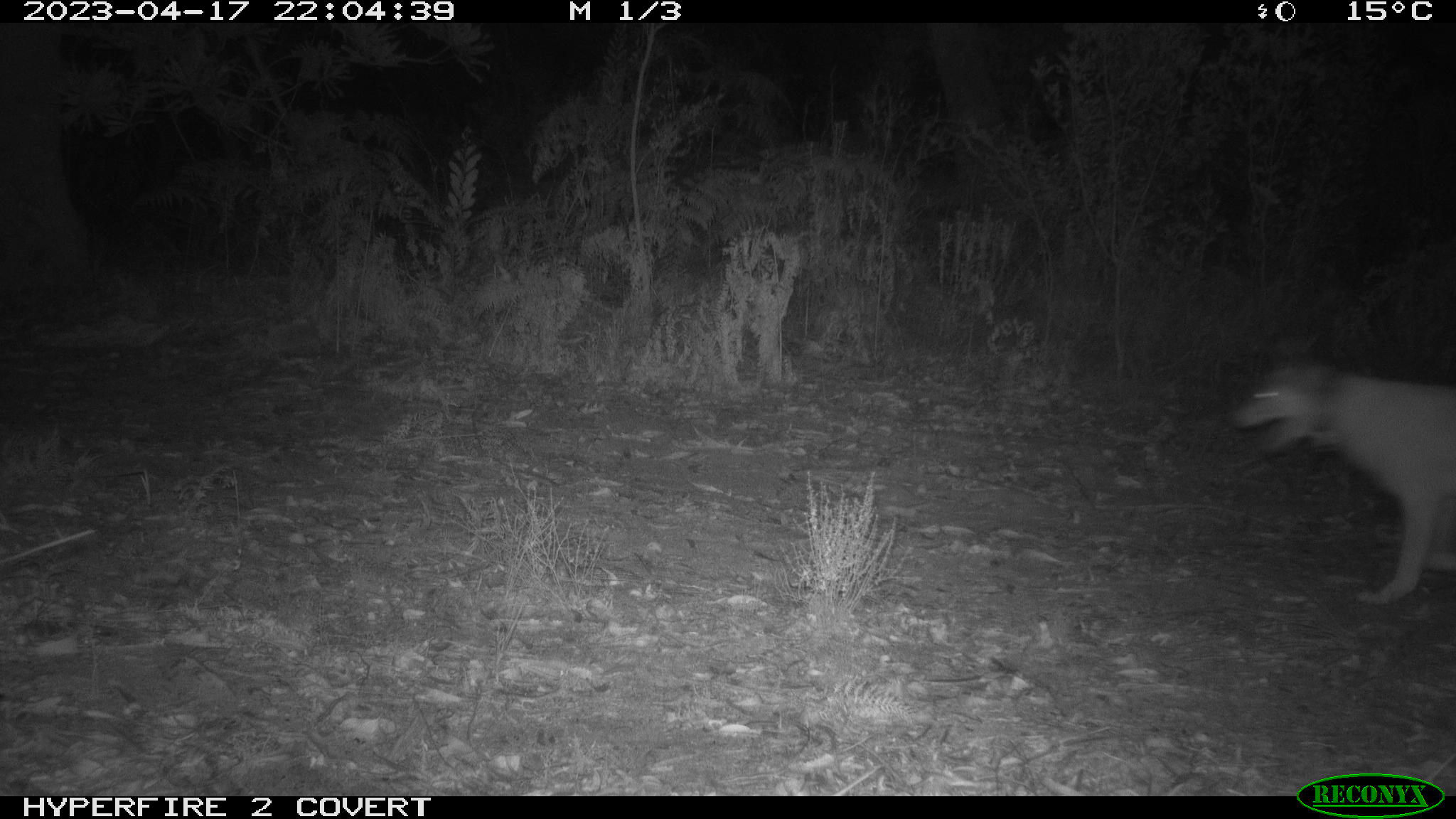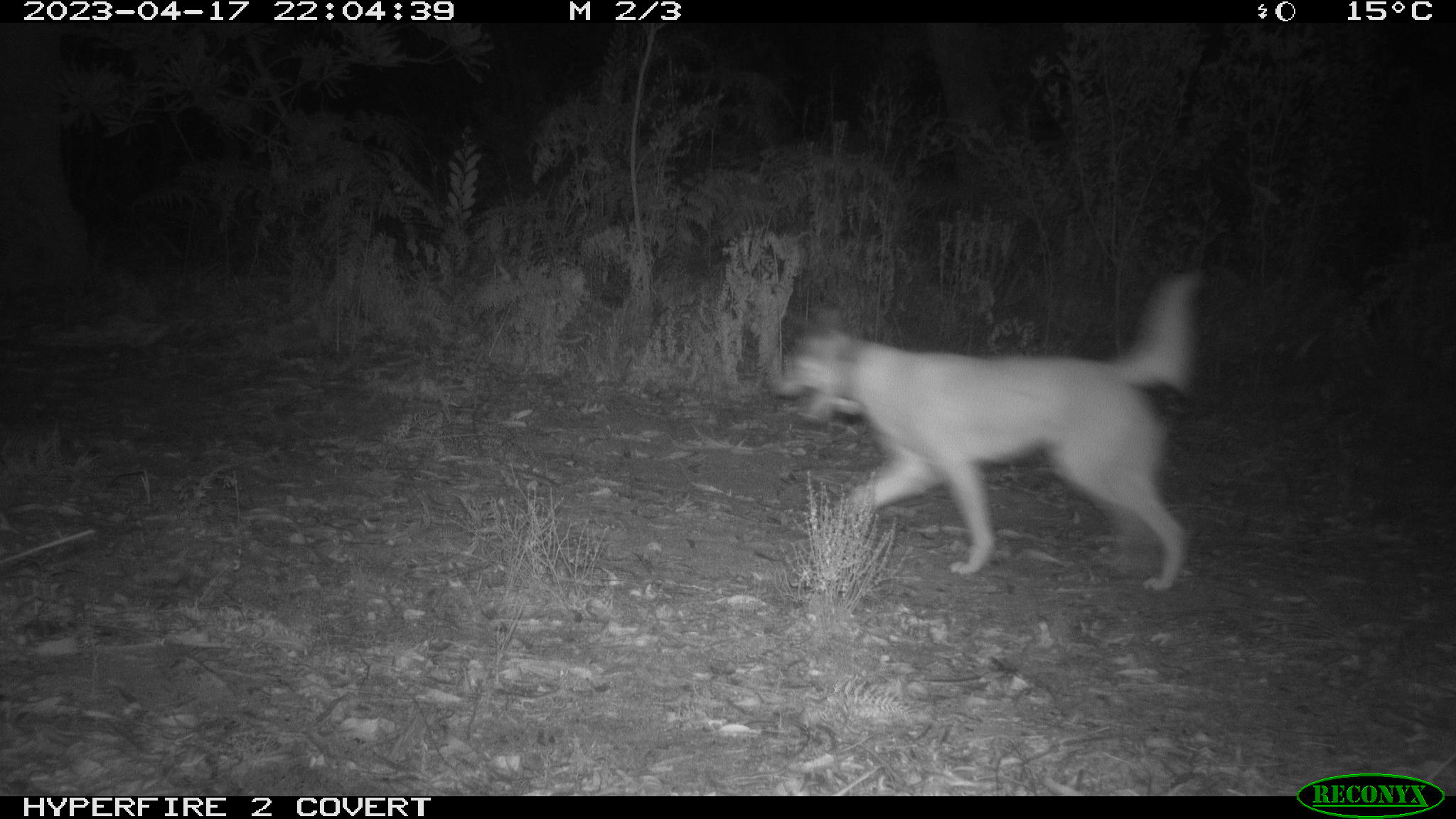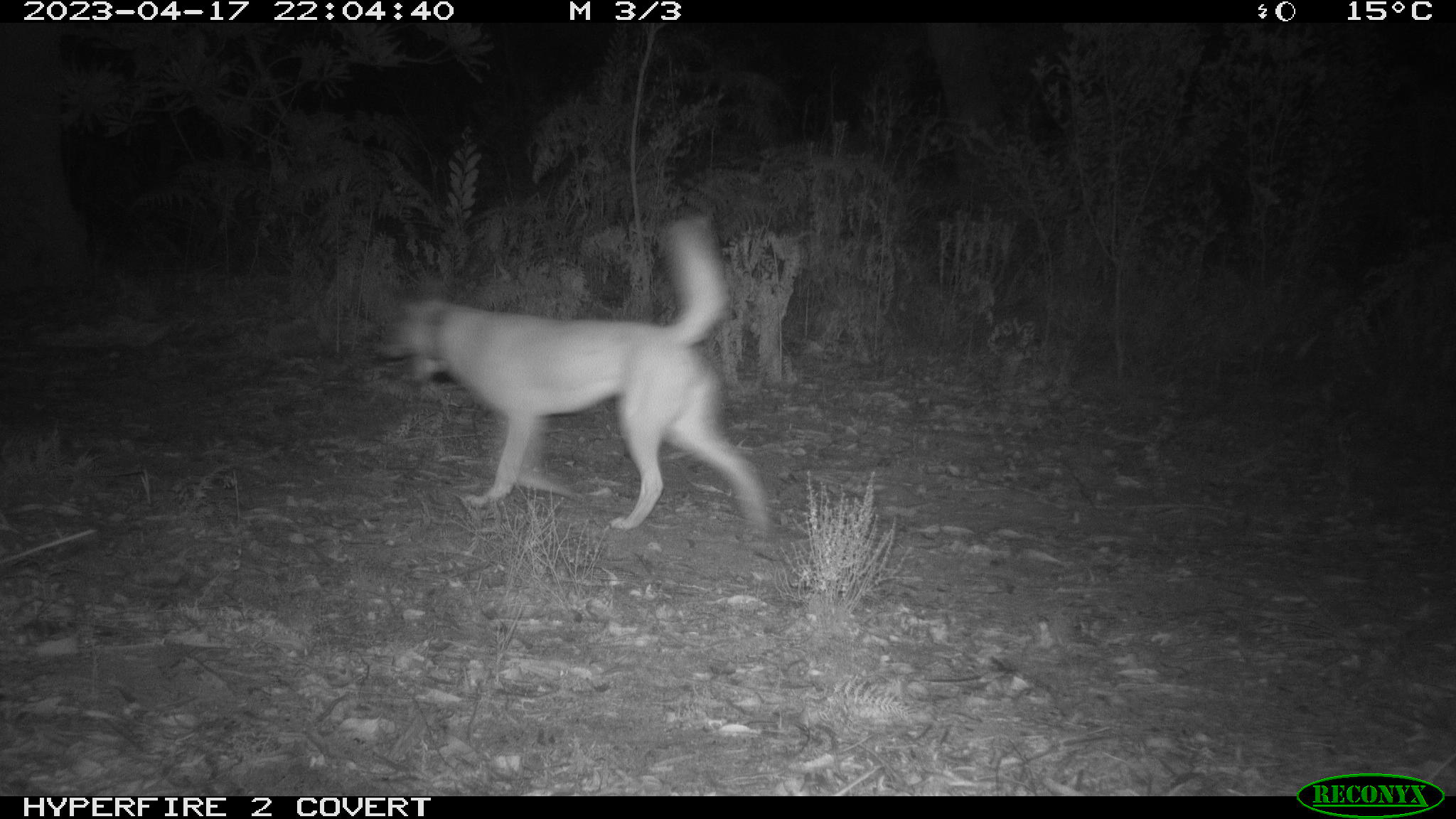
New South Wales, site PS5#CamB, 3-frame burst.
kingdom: Animalia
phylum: Chordata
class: Mammalia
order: Carnivora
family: Canidae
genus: Canis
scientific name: Canis familiaris dingo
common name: dingo